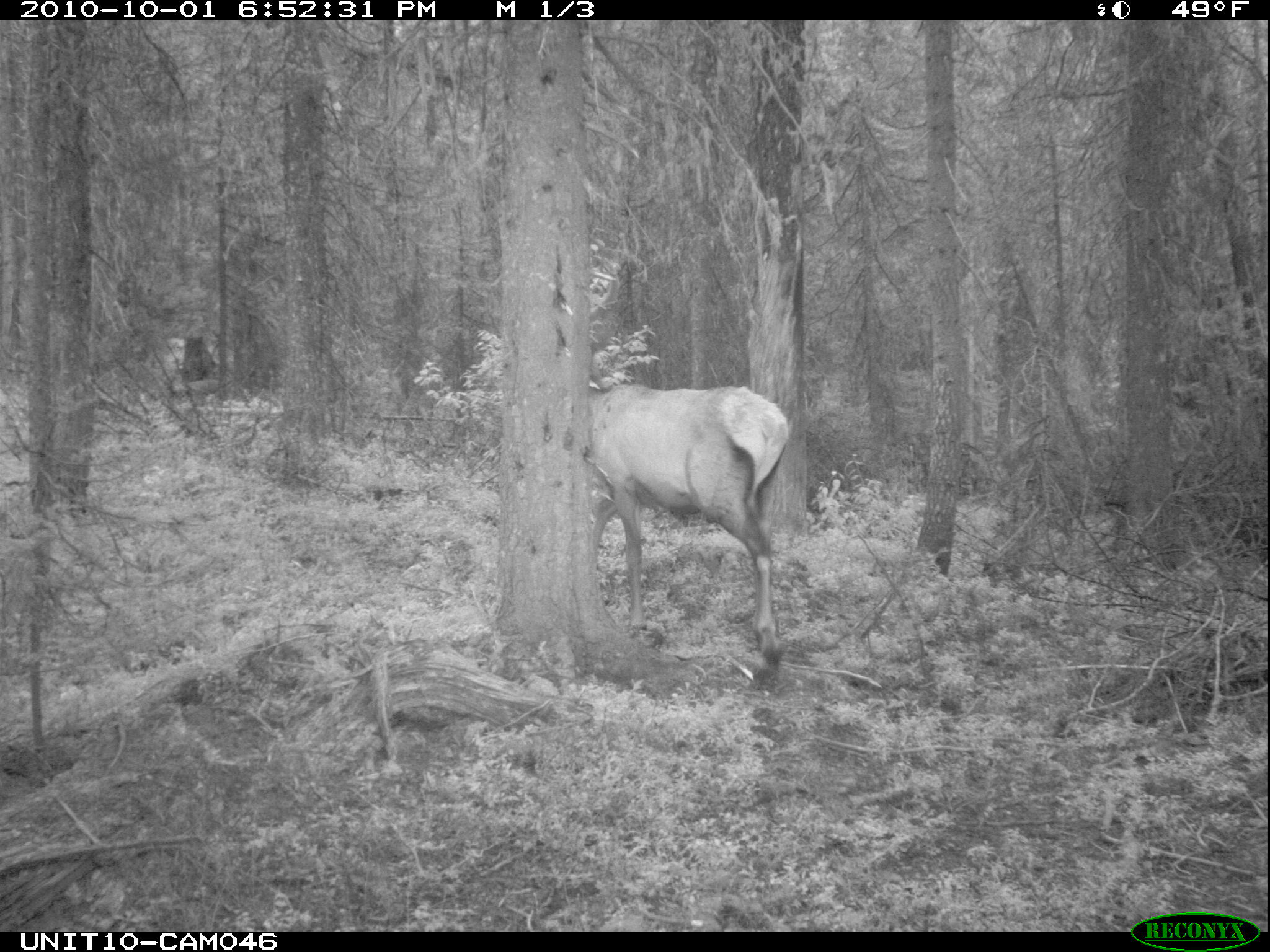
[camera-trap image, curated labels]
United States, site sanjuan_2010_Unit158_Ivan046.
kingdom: Animalia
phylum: Chordata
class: Mammalia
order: Artiodactyla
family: Cervidae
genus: Cervus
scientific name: Cervus elaphus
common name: red deer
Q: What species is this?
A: Cervus elaphus (red deer).